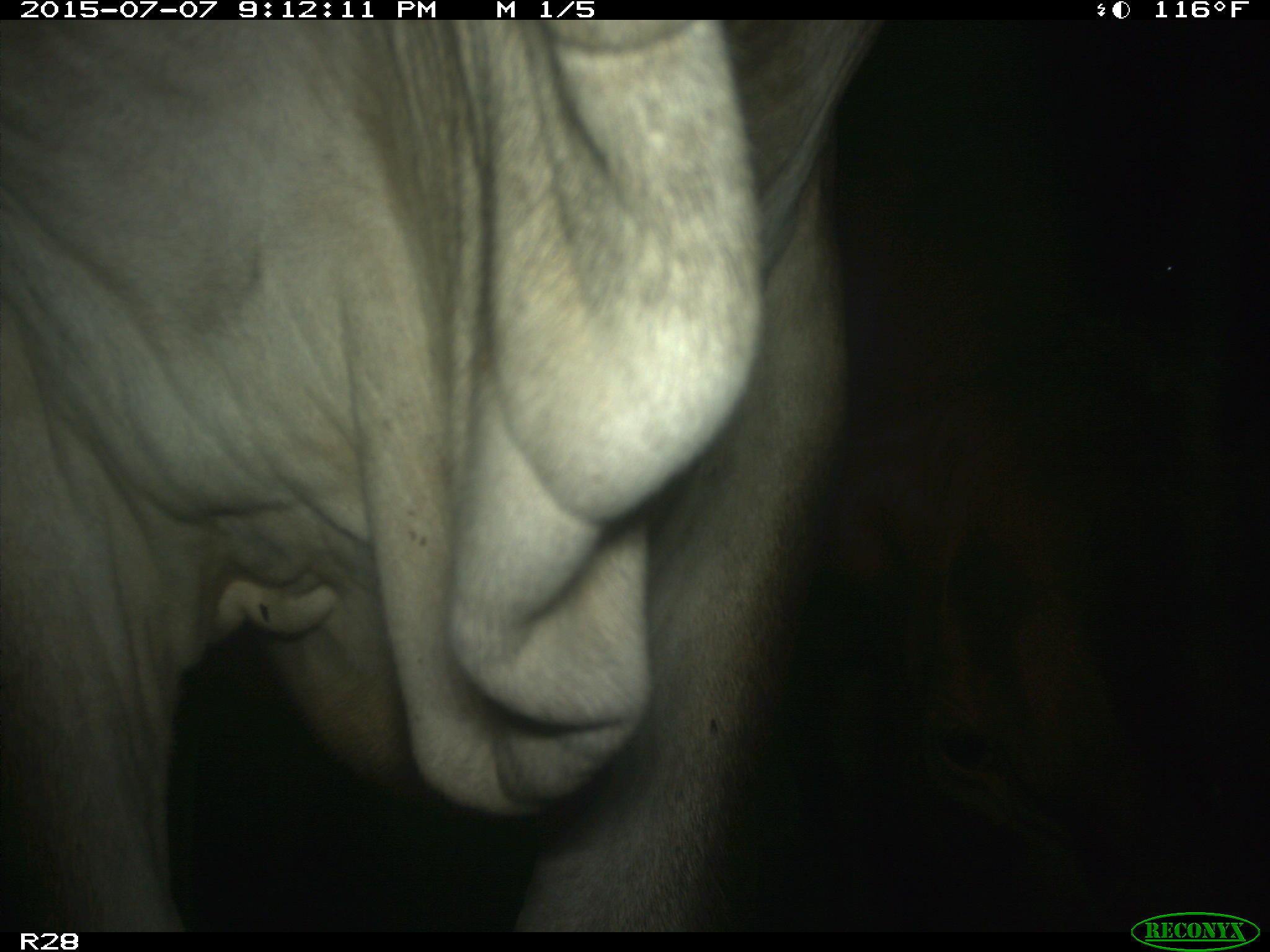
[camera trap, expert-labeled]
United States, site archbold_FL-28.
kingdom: Animalia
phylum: Chordata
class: Mammalia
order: Artiodactyla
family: Bovidae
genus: Bos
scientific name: Bos taurus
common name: domestic cow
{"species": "Bos taurus (domestic cow)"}